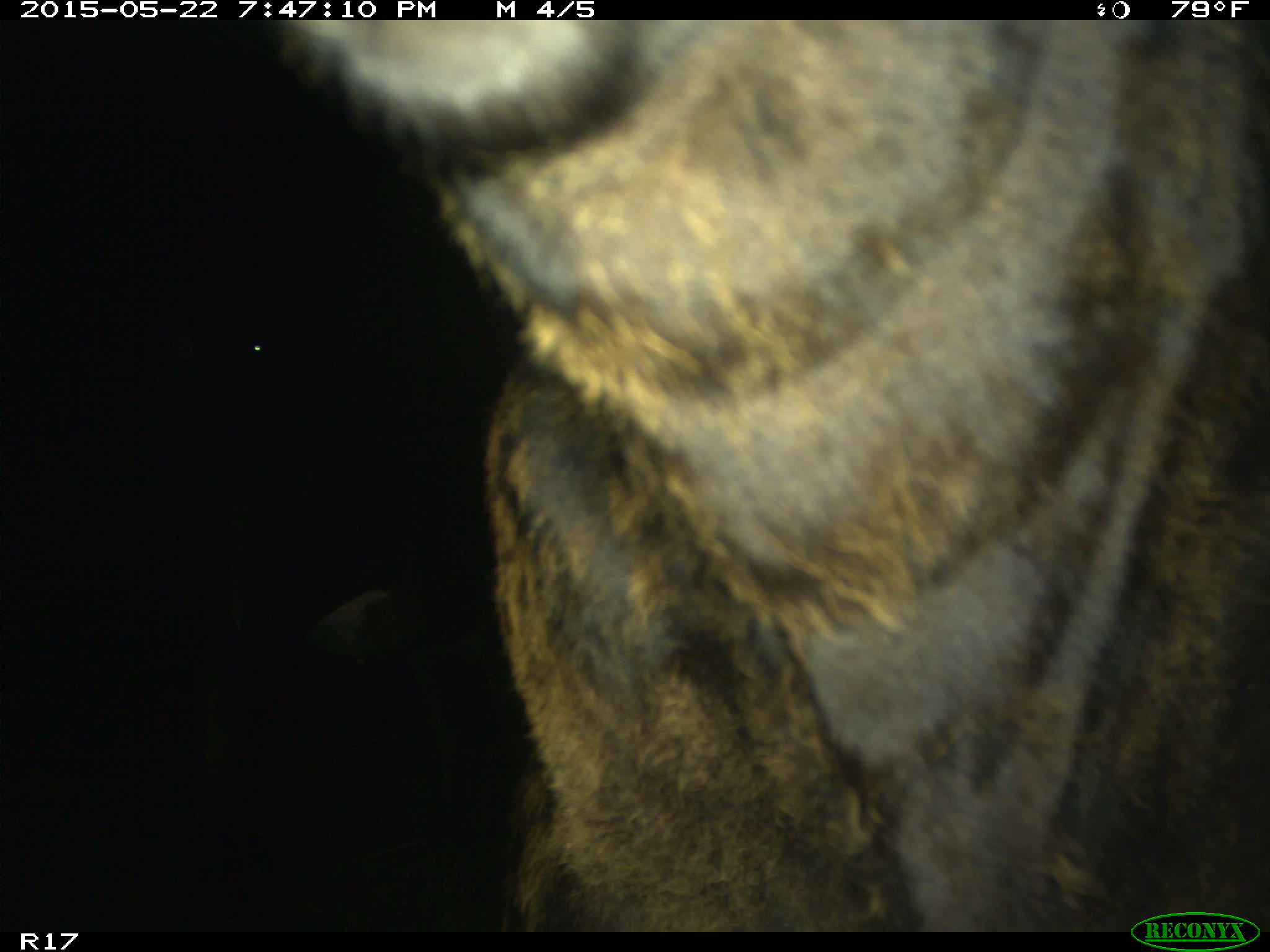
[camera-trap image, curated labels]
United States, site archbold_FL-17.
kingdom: Animalia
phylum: Chordata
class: Mammalia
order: Artiodactyla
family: Bovidae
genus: Bos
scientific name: Bos taurus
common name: domestic cow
Bos taurus (domestic cow).